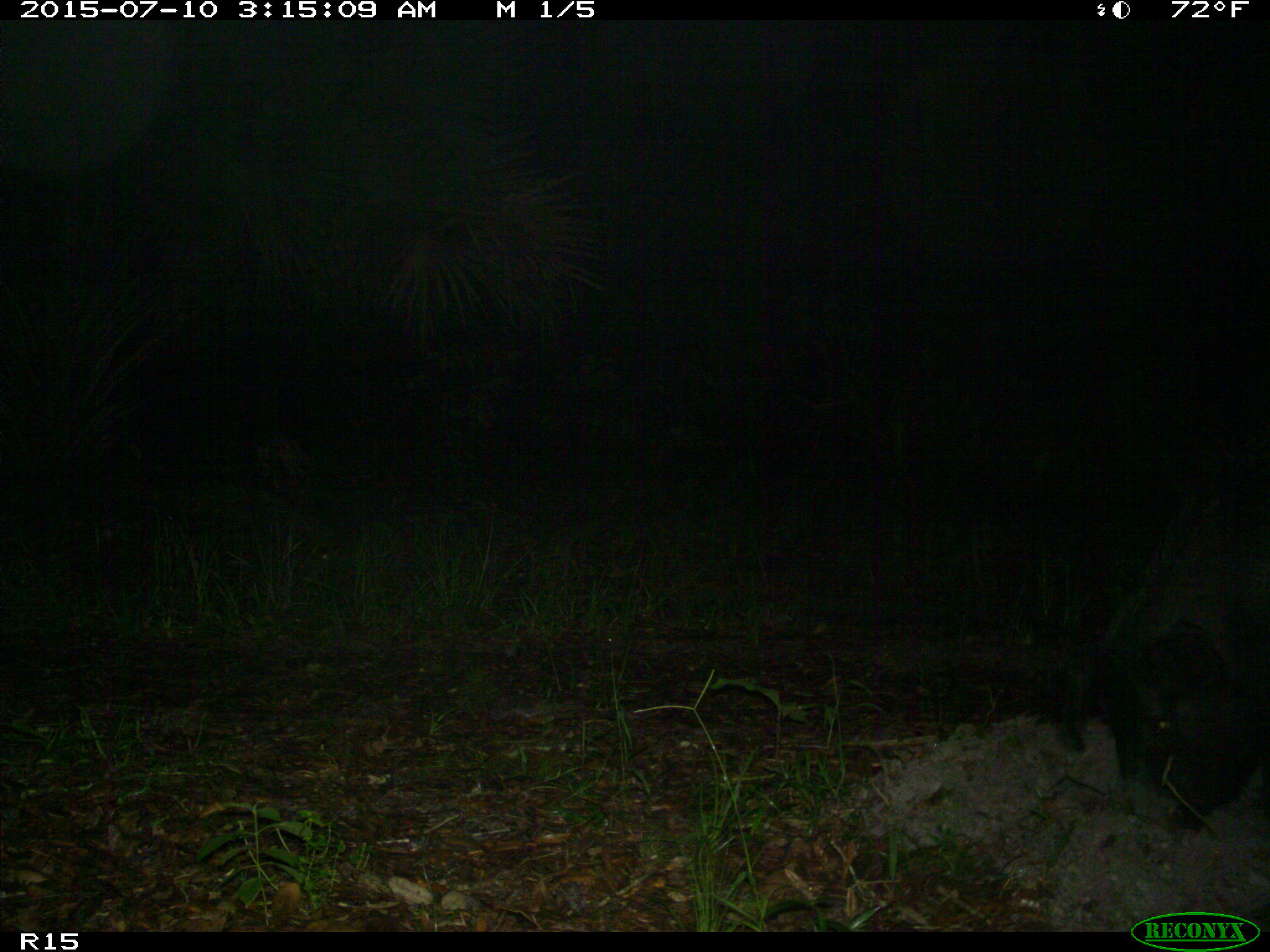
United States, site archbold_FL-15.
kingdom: Animalia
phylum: Chordata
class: Mammalia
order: Artiodactyla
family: Suidae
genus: Sus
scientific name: Sus scrofa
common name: wild boar